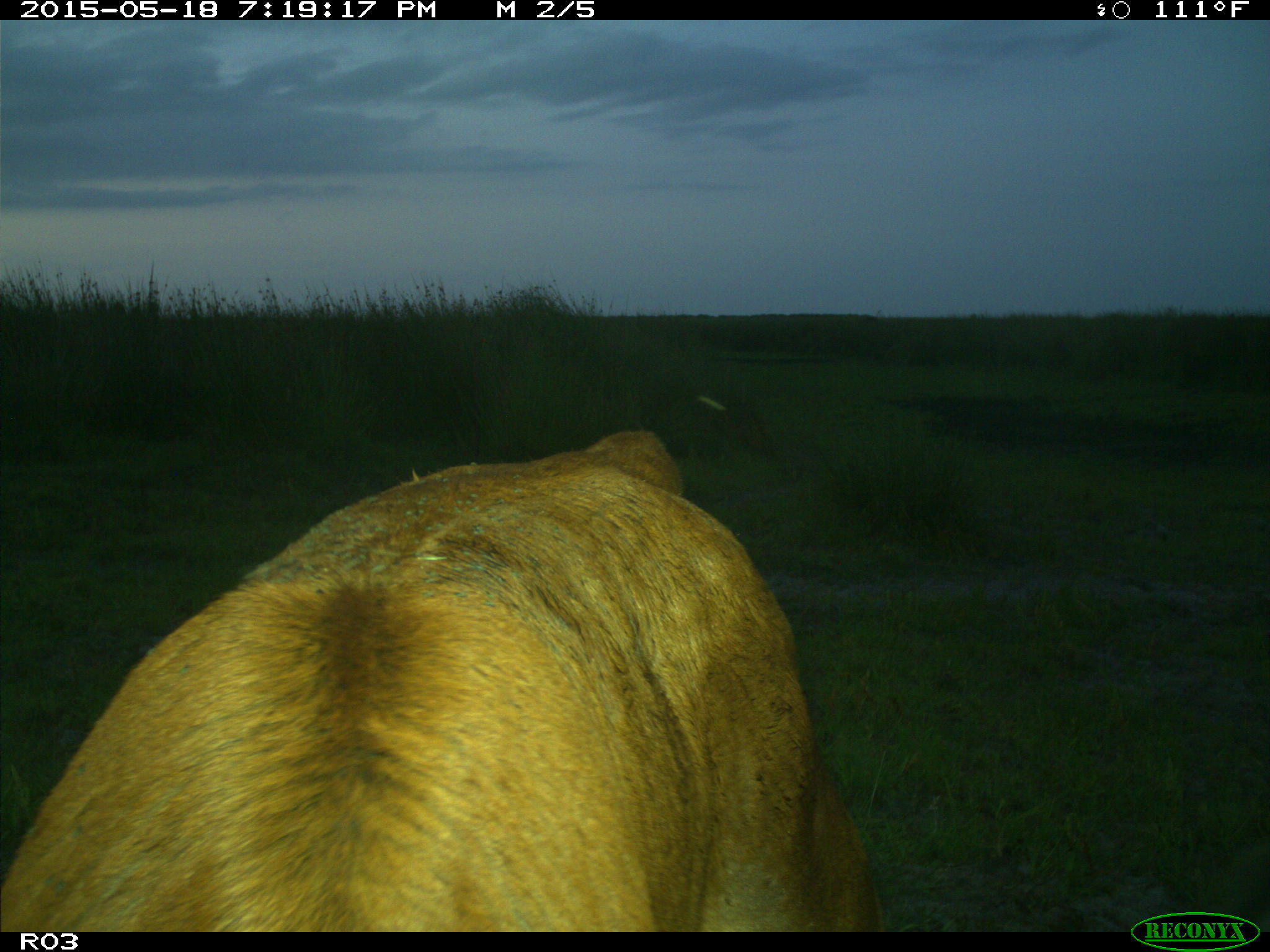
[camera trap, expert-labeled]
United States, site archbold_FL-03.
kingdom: Animalia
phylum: Chordata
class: Mammalia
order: Artiodactyla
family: Bovidae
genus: Bos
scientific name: Bos taurus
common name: domestic cow